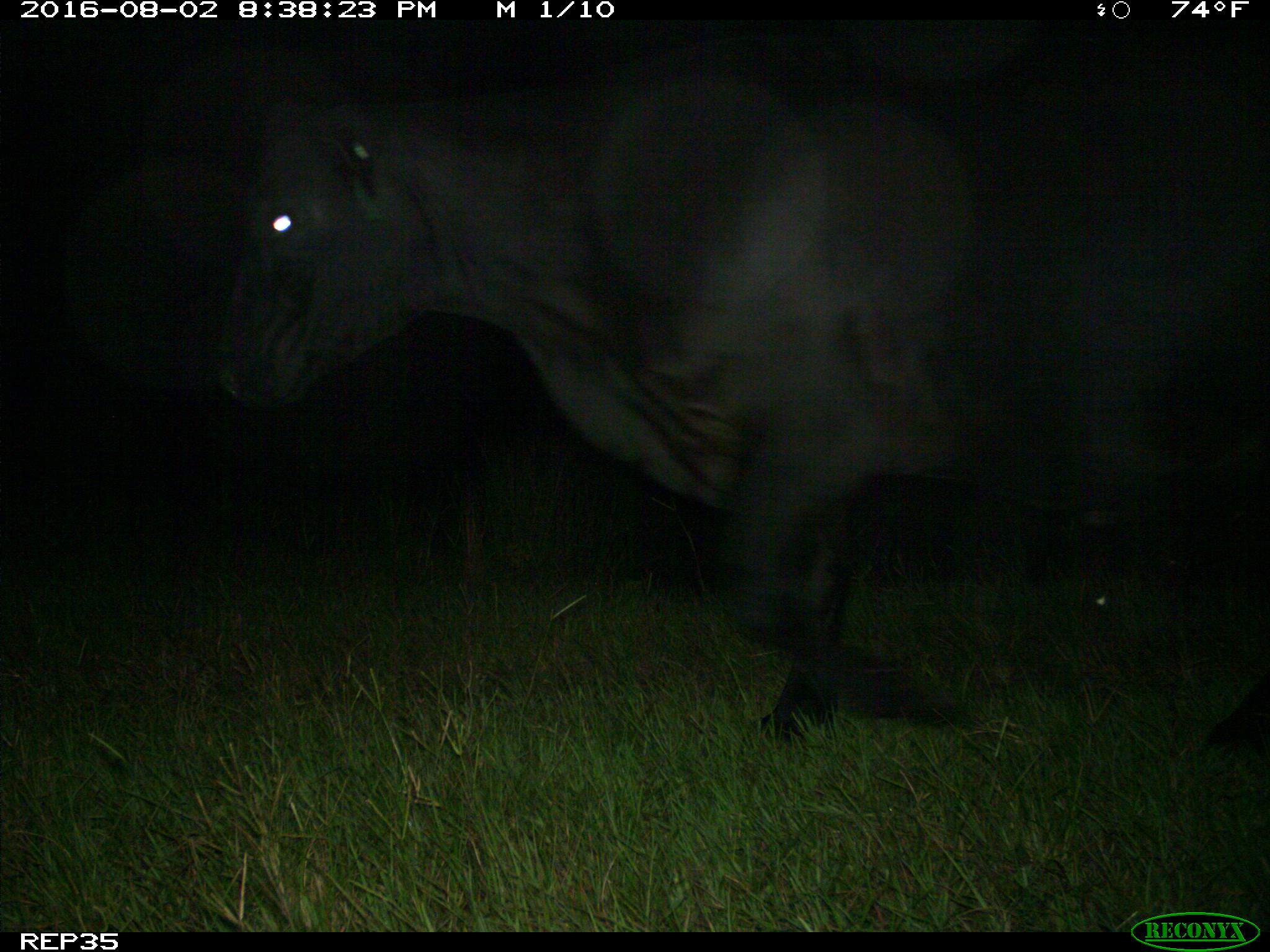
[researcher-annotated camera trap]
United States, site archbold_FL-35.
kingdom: Animalia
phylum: Chordata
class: Mammalia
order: Artiodactyla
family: Bovidae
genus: Bos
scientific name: Bos taurus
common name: domestic cow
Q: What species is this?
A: Bos taurus (domestic cow).